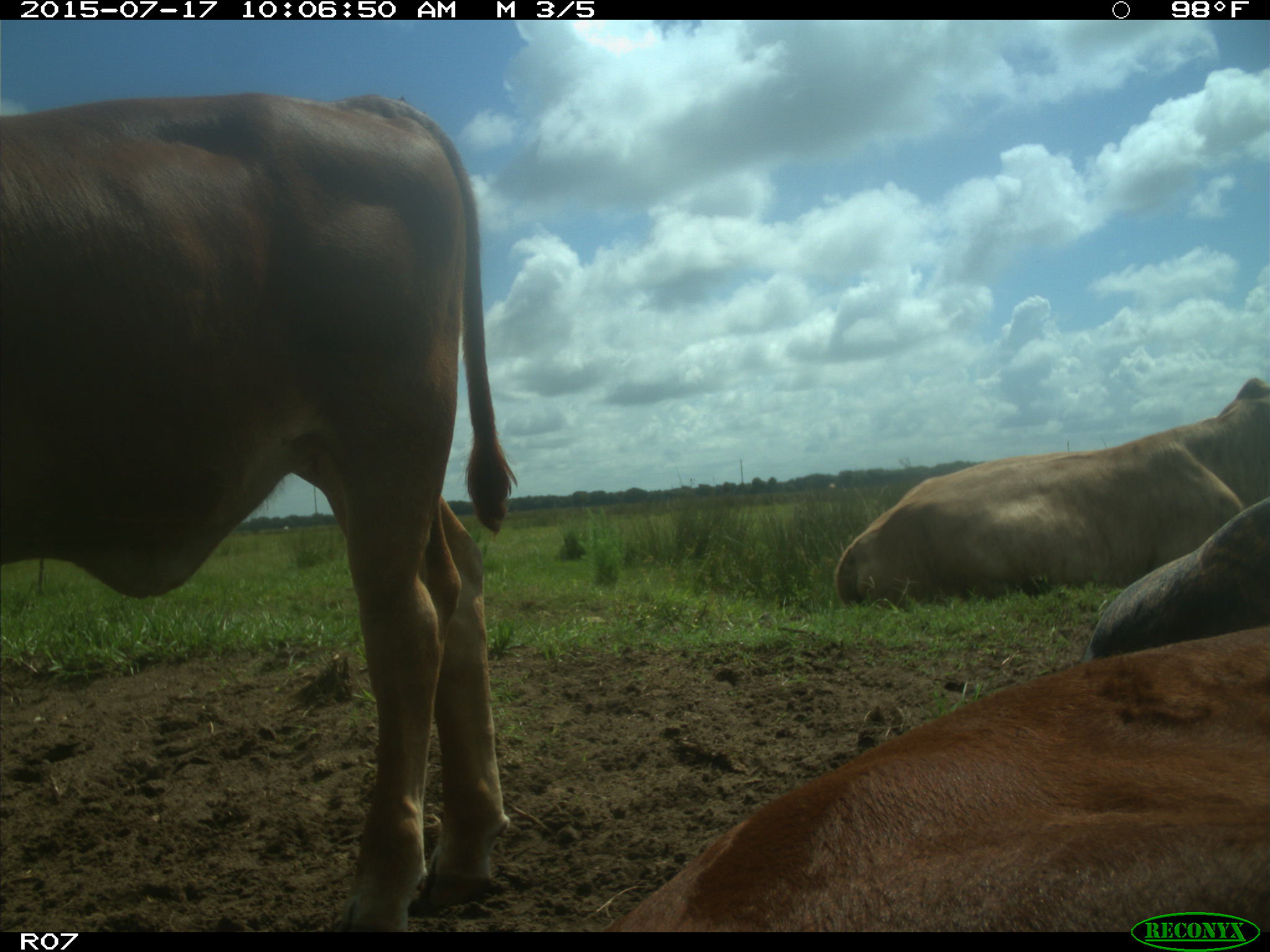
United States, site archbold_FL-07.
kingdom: Animalia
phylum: Chordata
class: Mammalia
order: Artiodactyla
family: Bovidae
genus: Bos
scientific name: Bos taurus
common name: domestic cow